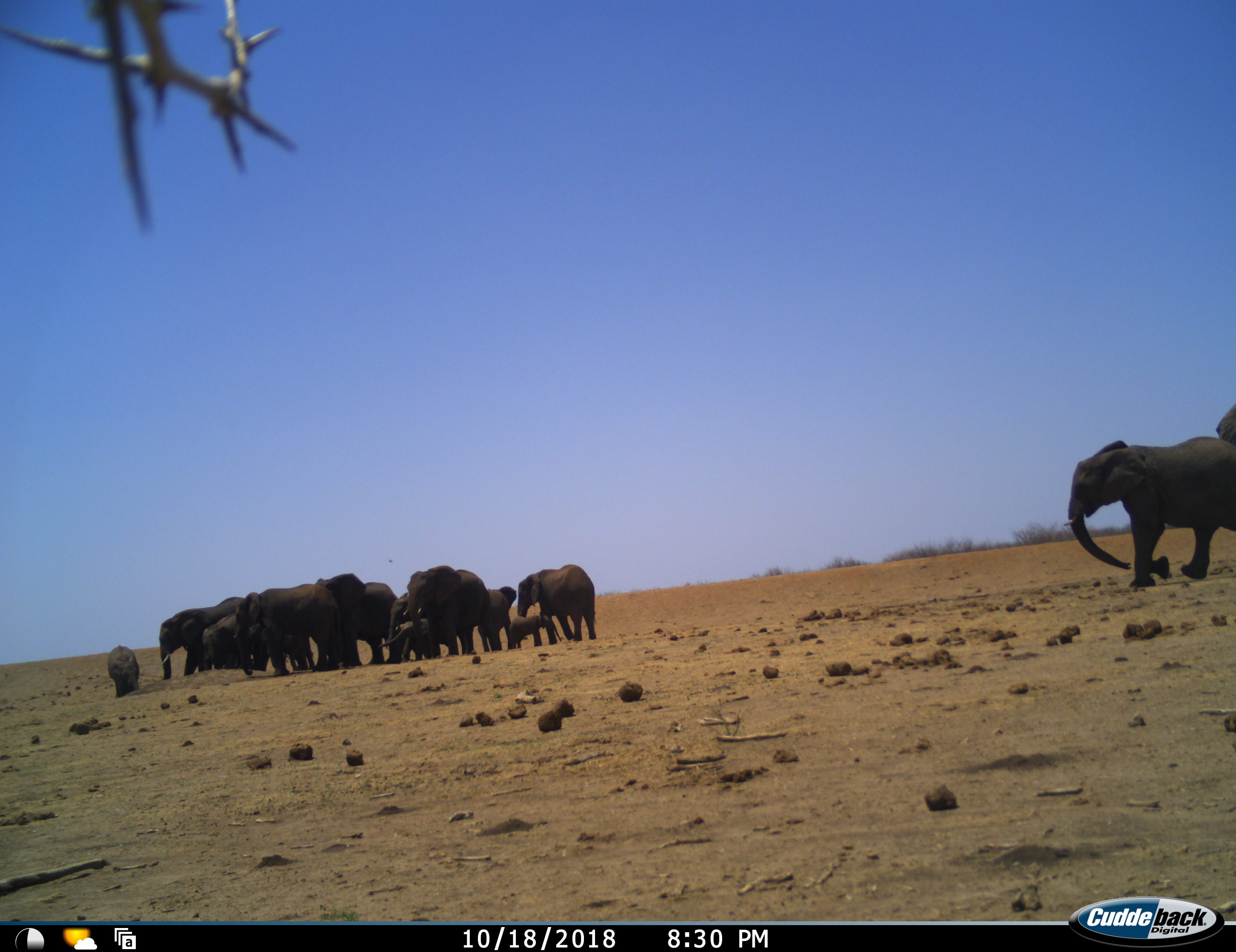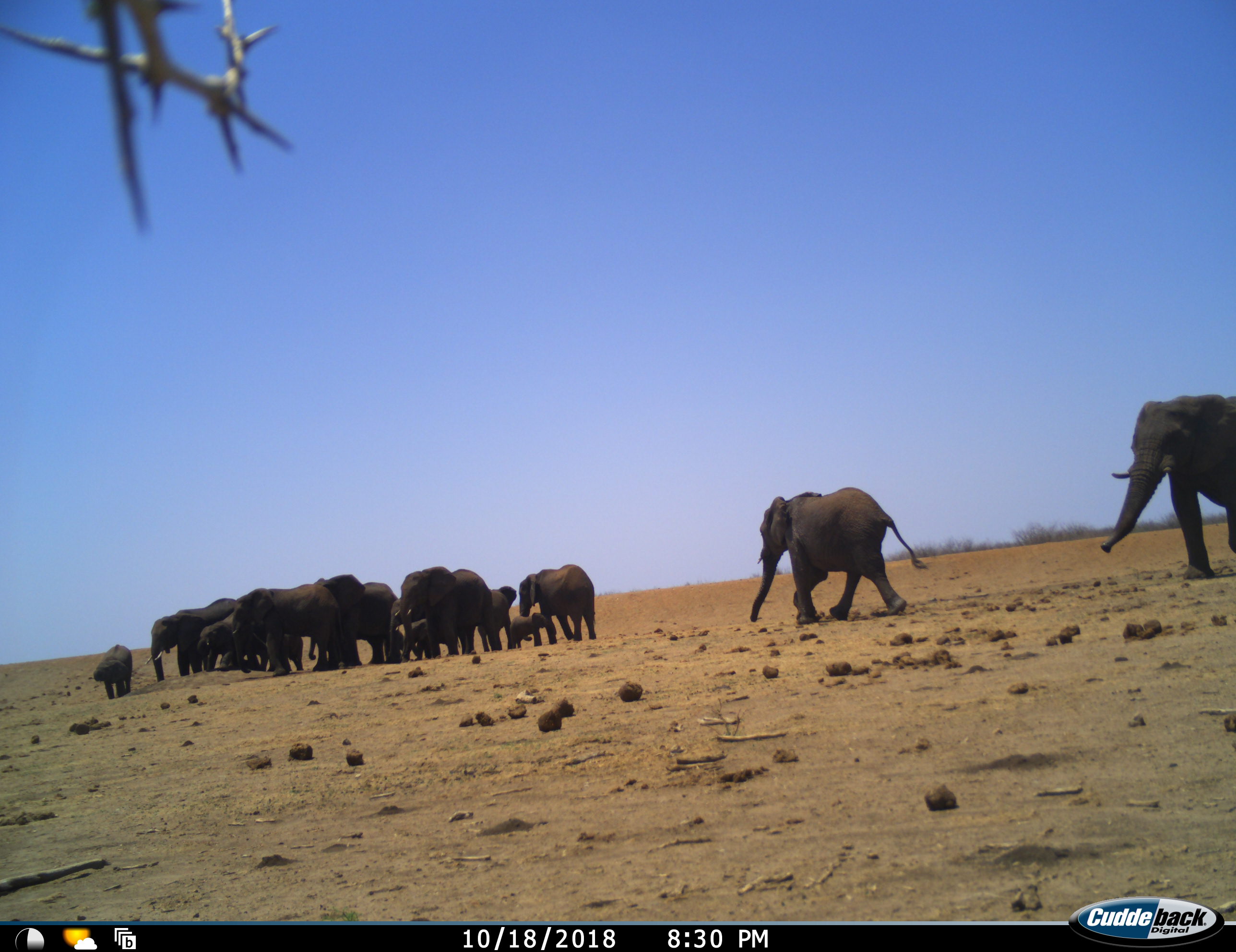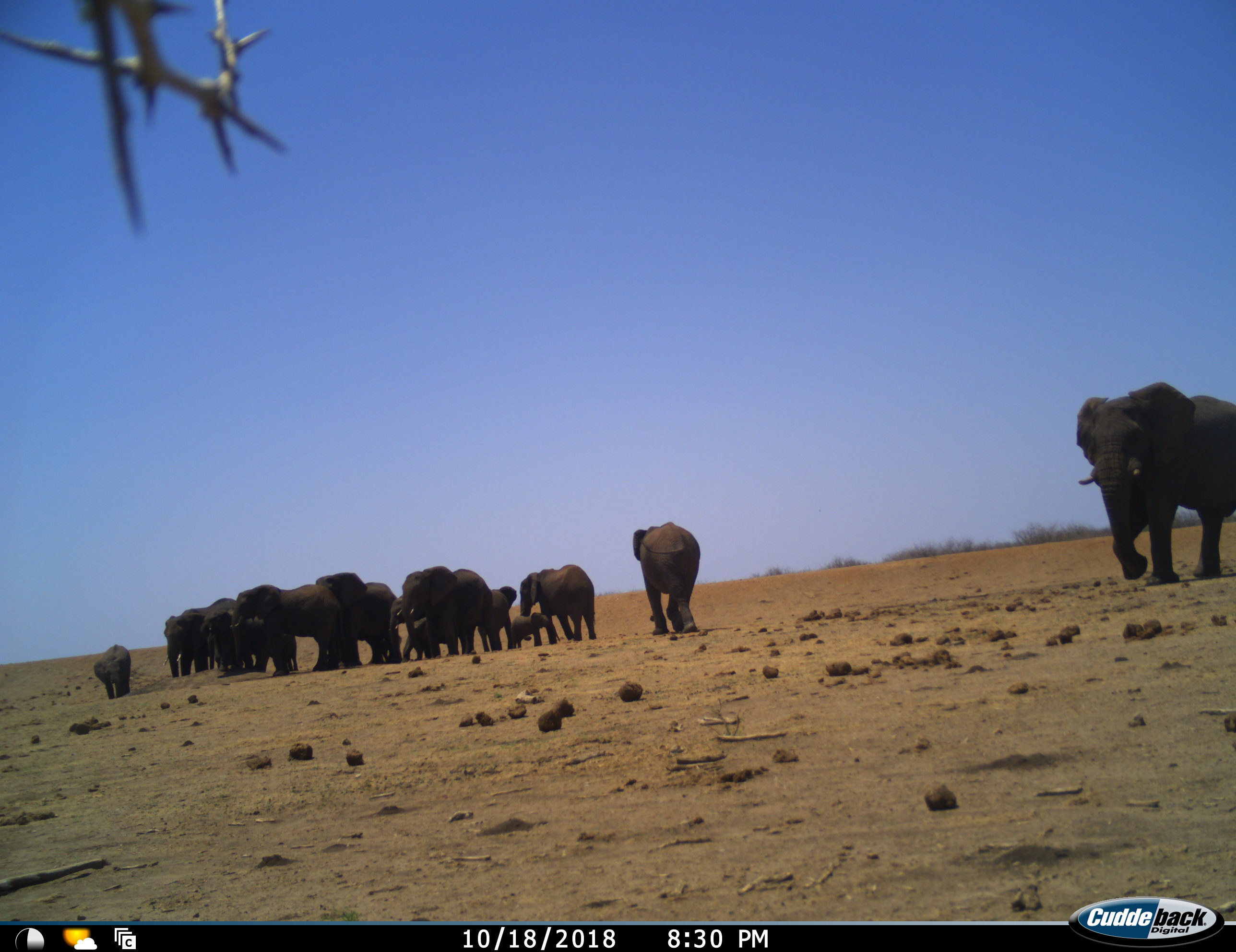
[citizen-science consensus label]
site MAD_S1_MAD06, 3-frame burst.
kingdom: Animalia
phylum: Chordata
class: Mammalia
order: Proboscidea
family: Elephantidae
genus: Loxodonta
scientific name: Loxodonta africana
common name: african bush elephant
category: elephant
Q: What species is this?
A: Elephant (african bush elephant) (Loxodonta africana).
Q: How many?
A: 11-50.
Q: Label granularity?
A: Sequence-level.